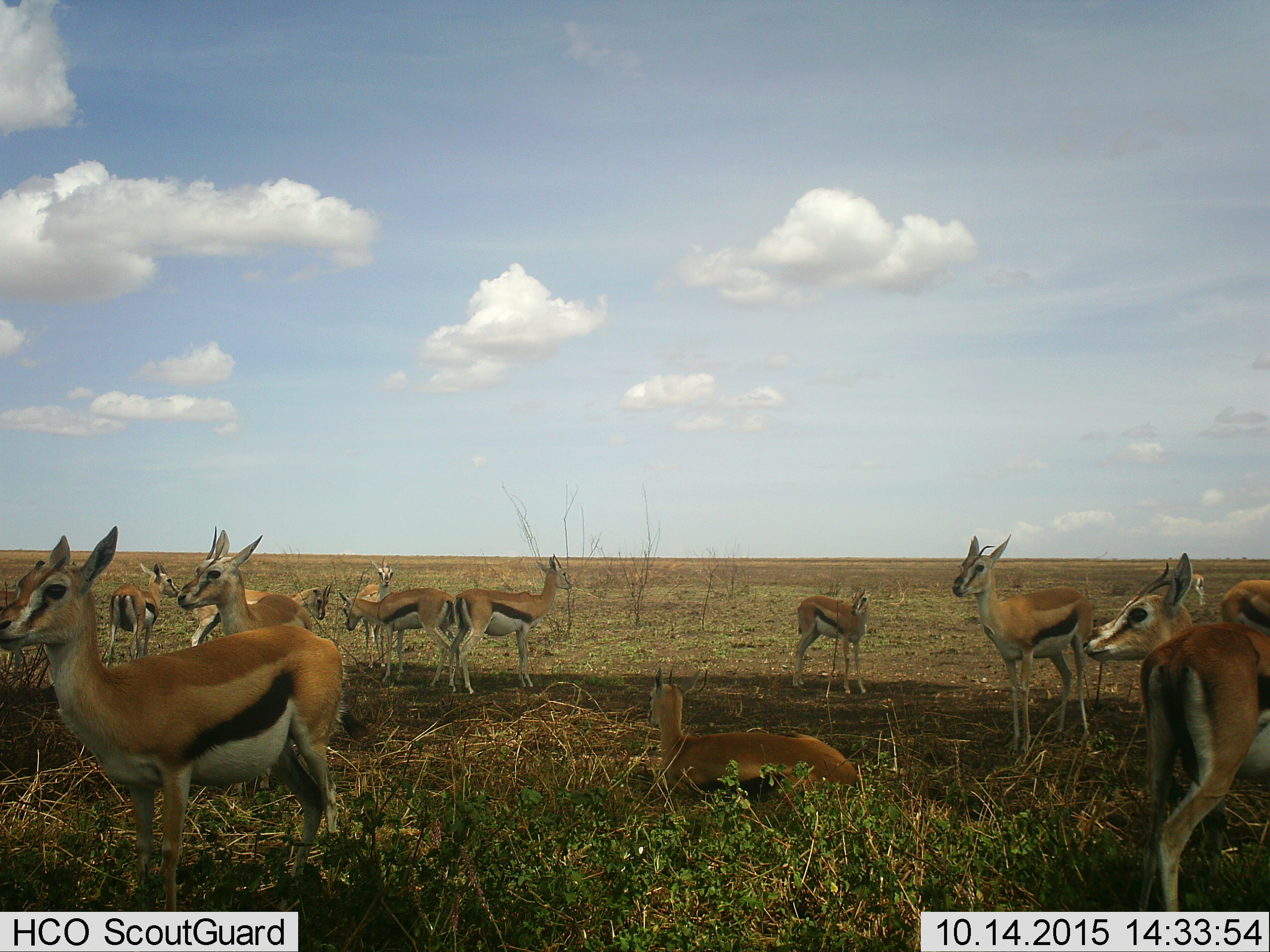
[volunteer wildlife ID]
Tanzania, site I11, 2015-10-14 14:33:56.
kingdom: Animalia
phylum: Chordata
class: Mammalia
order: Artiodactyla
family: Bovidae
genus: Eudorcas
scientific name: Eudorcas thomsonii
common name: thomson's gazelle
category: gazellethomsons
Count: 11-50.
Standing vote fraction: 100%.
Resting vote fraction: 90%.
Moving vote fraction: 20%.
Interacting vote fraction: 20%.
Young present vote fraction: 10%.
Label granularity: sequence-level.